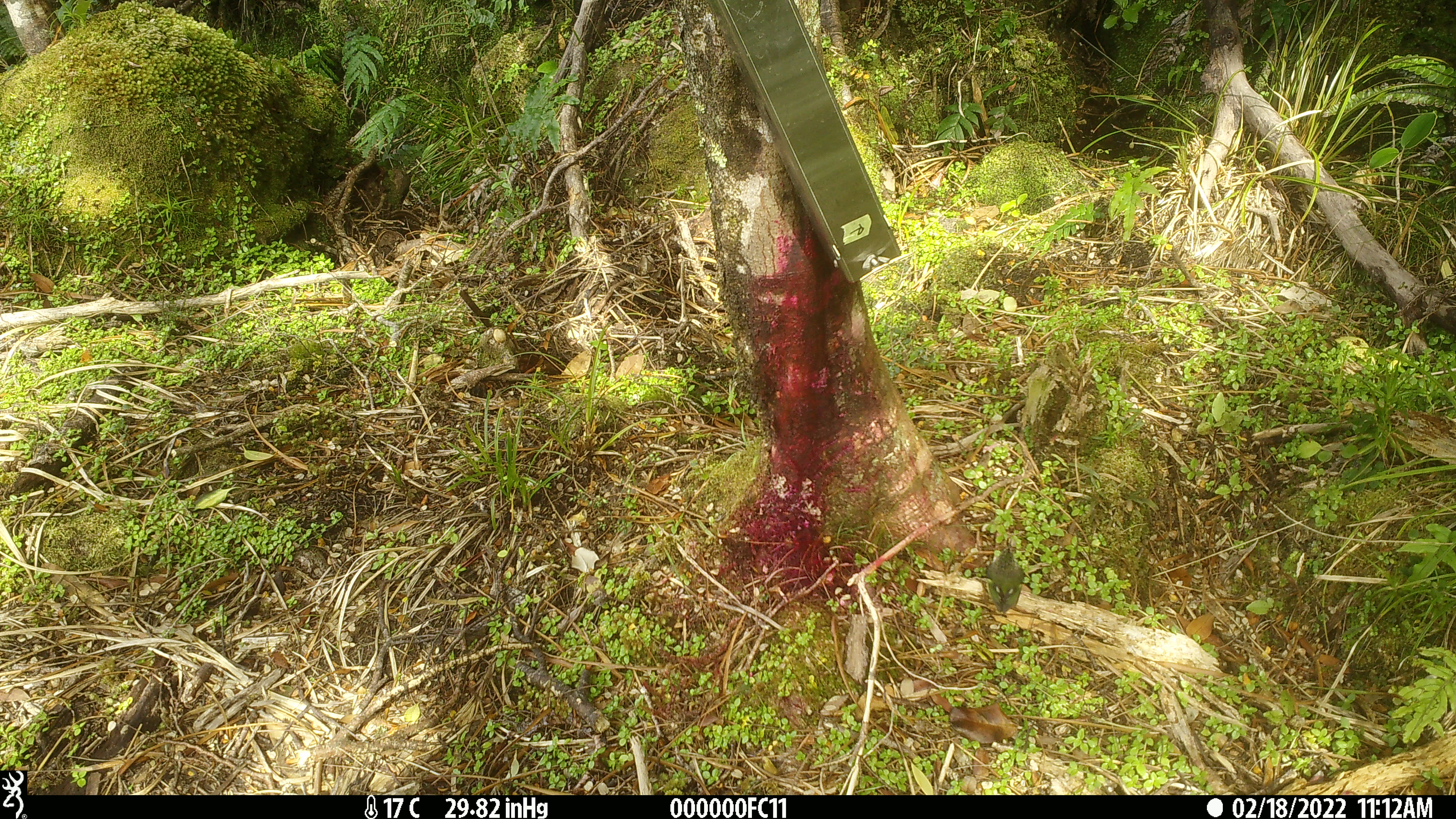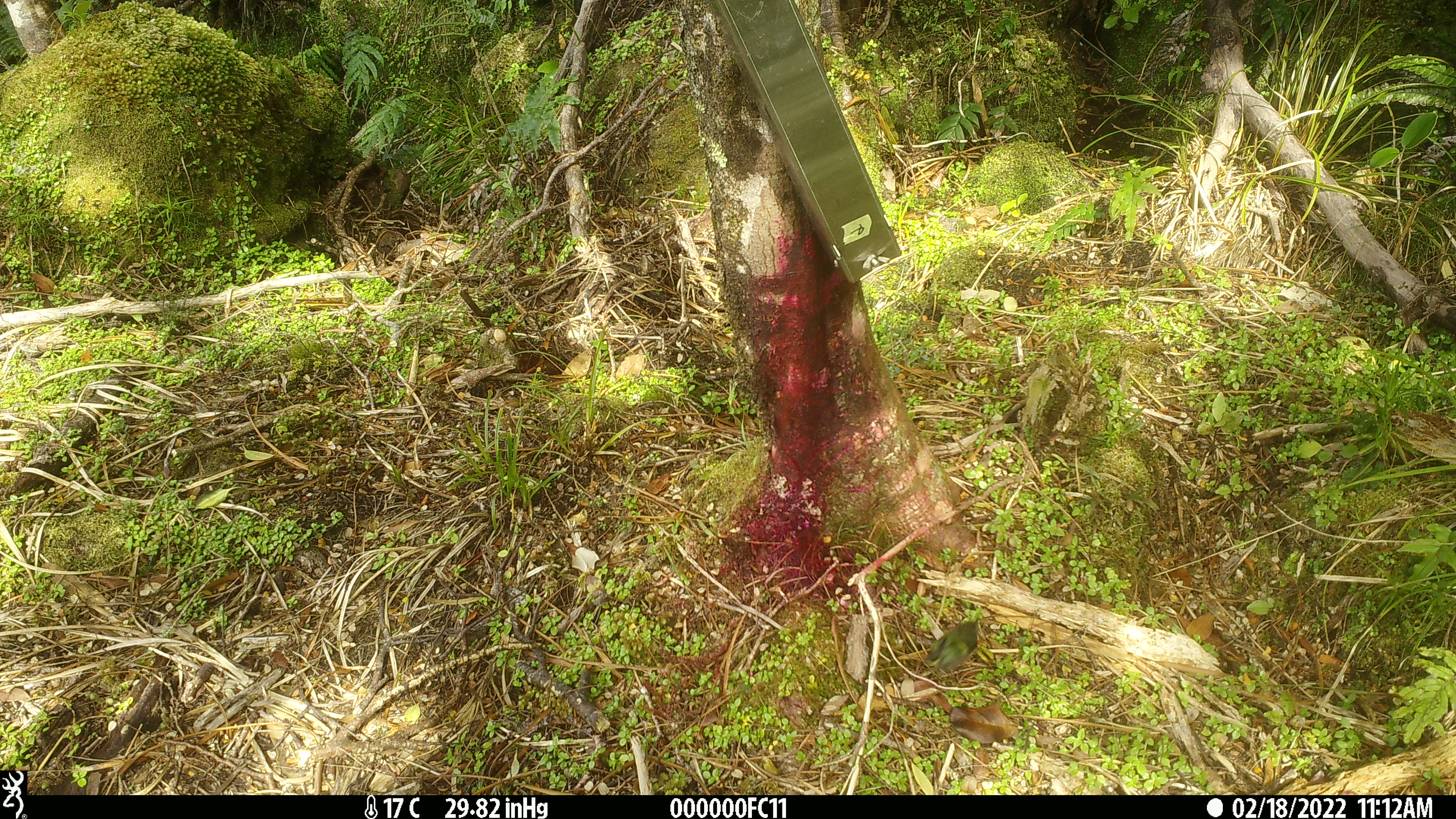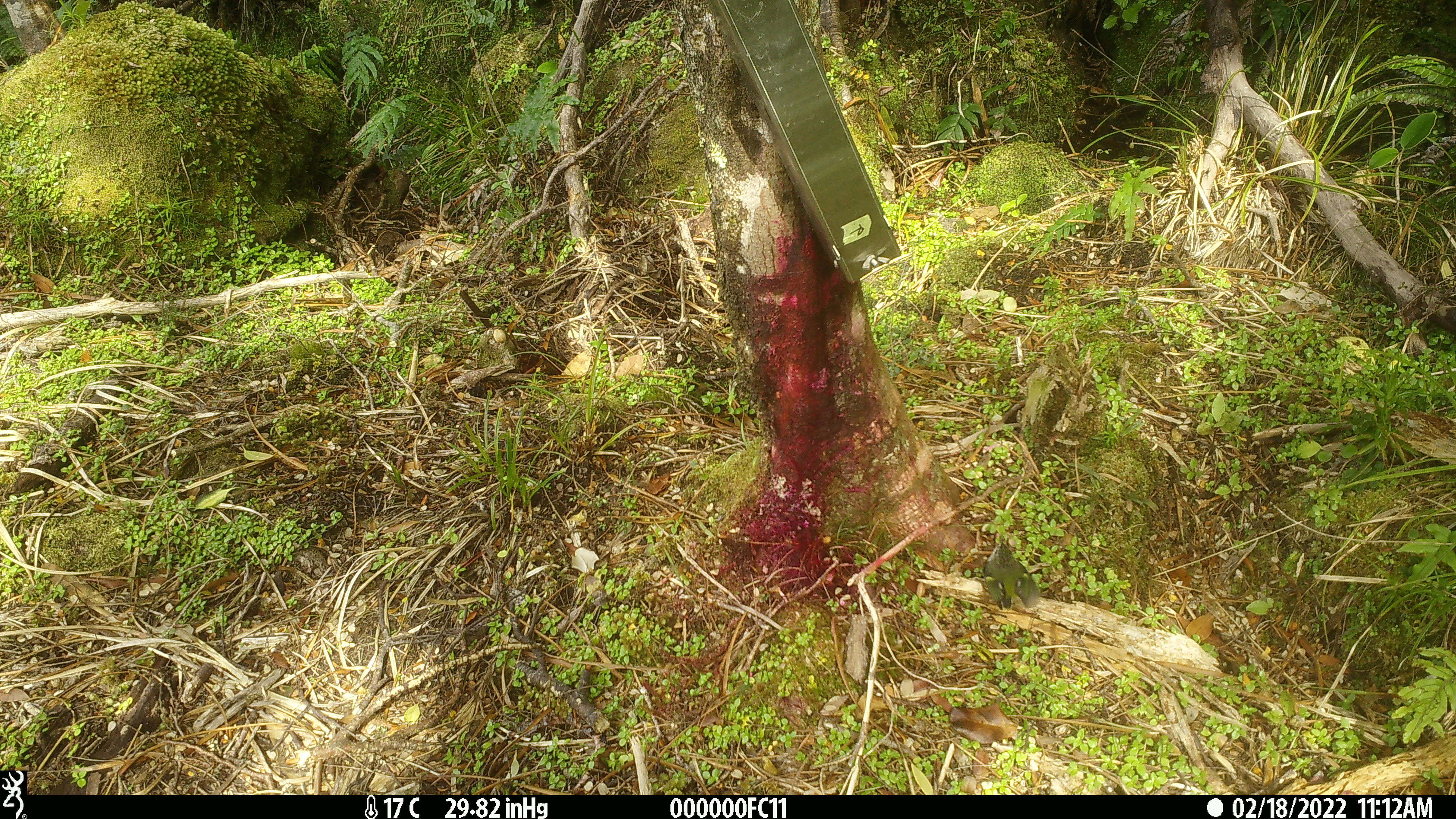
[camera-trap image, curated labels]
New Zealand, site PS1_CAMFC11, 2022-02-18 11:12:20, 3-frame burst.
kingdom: Animalia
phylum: Chordata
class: Aves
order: Passeriformes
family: Acanthisittidae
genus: Acanthisitta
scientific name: Acanthisitta chloris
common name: rifleman